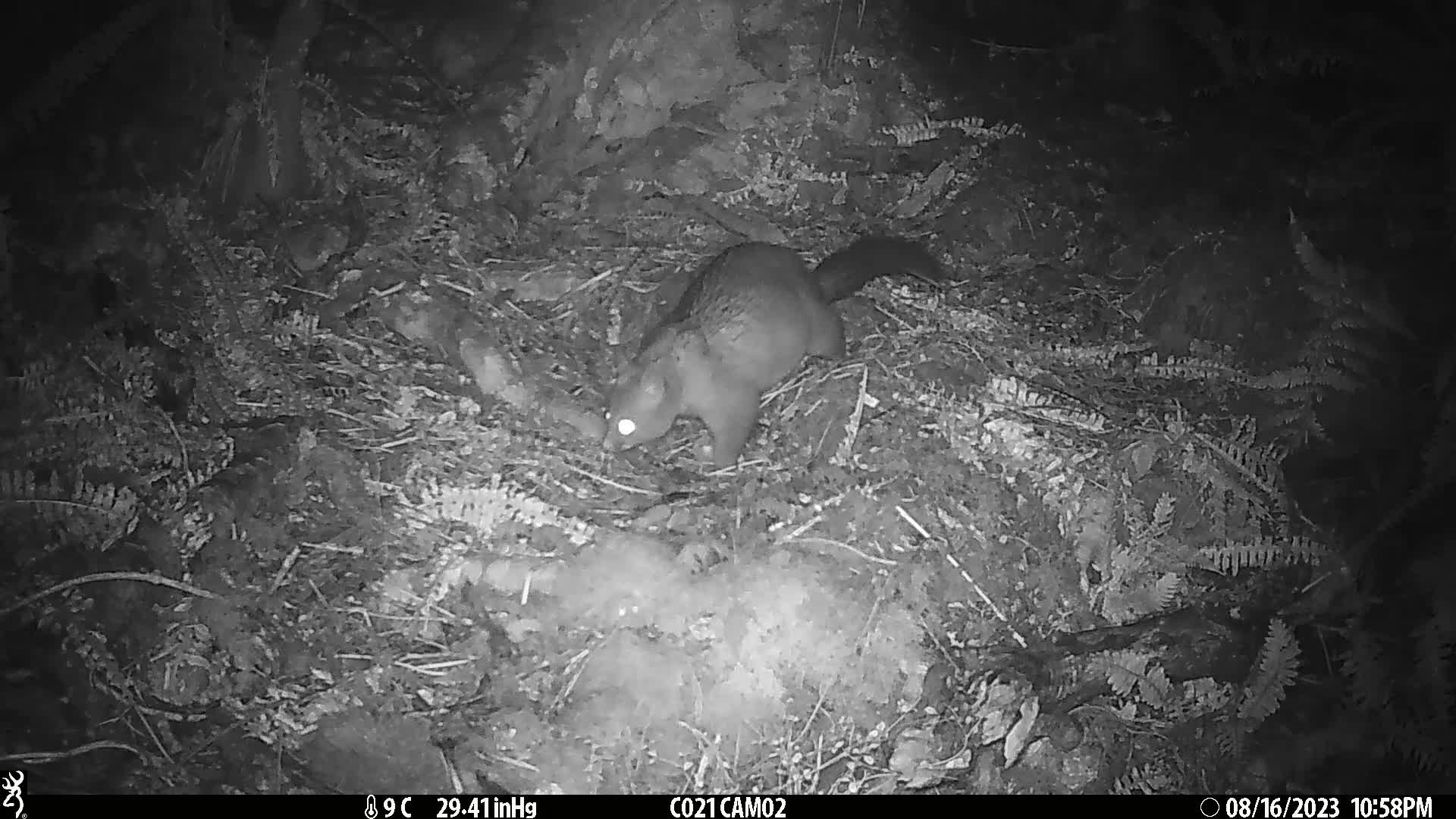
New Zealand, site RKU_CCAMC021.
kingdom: Animalia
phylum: Chordata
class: Mammalia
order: Diprotodontia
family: Phalangeridae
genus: Trichosurus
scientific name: Trichosurus vulpecula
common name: common brushtail possum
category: possum